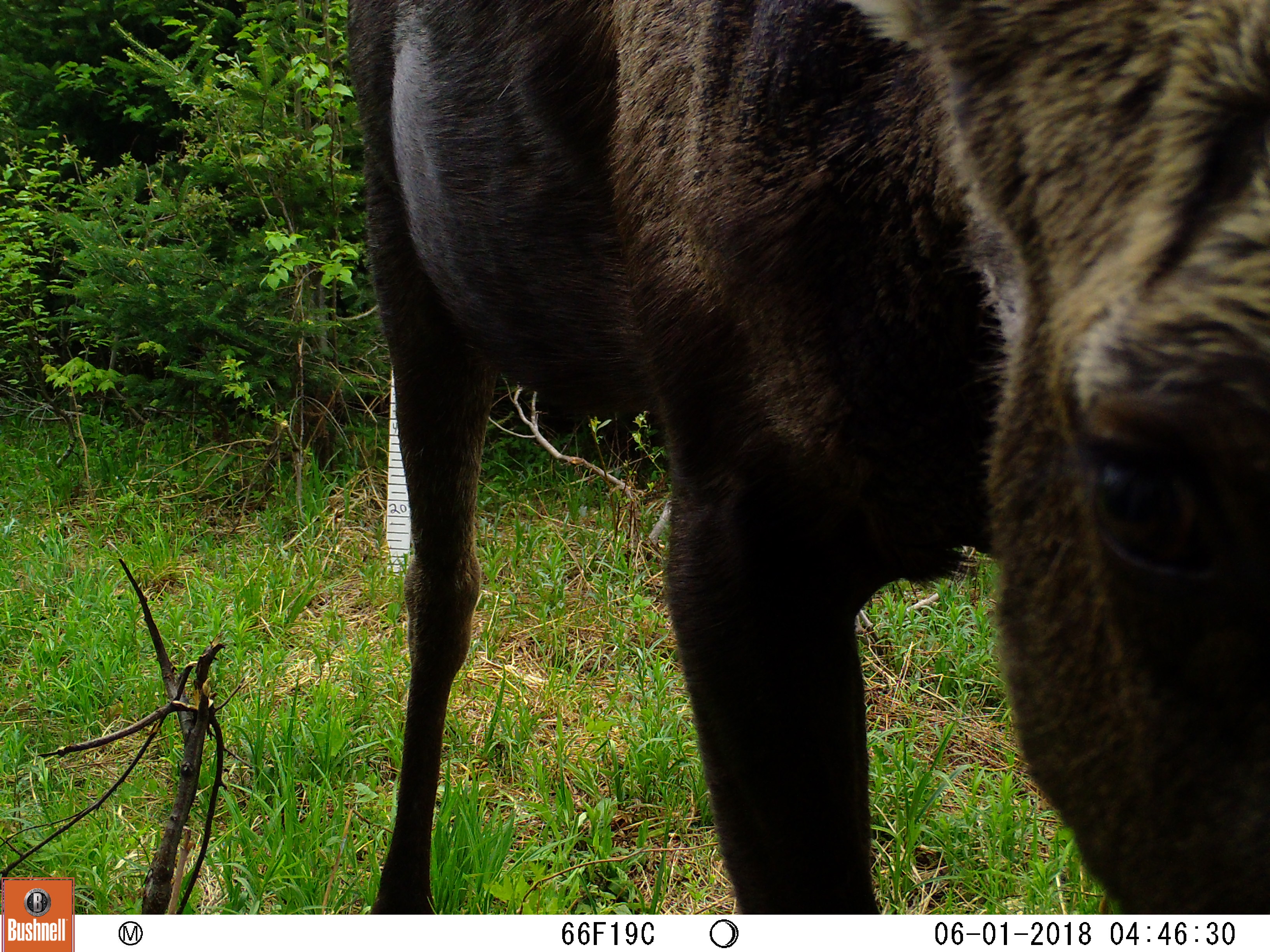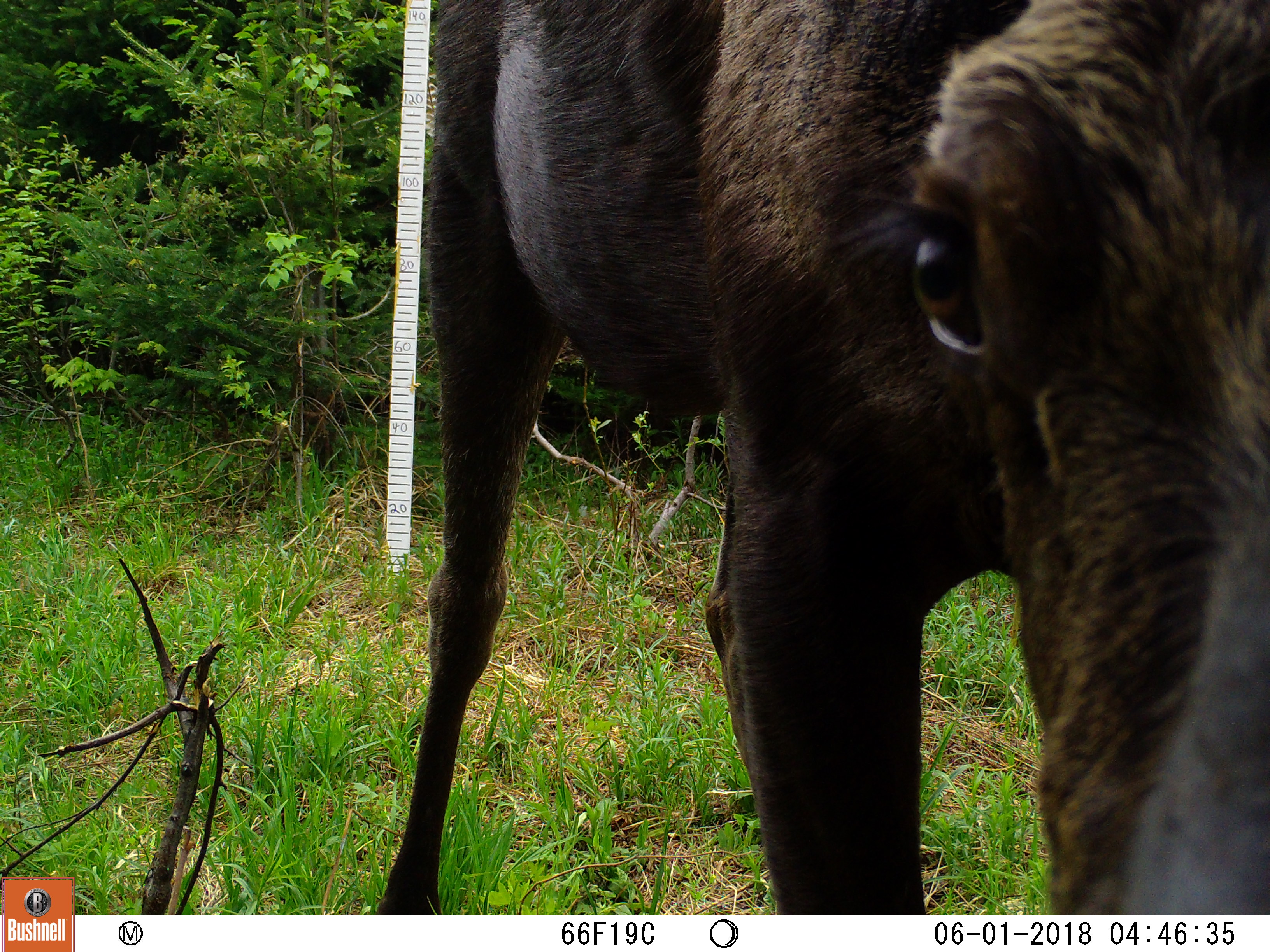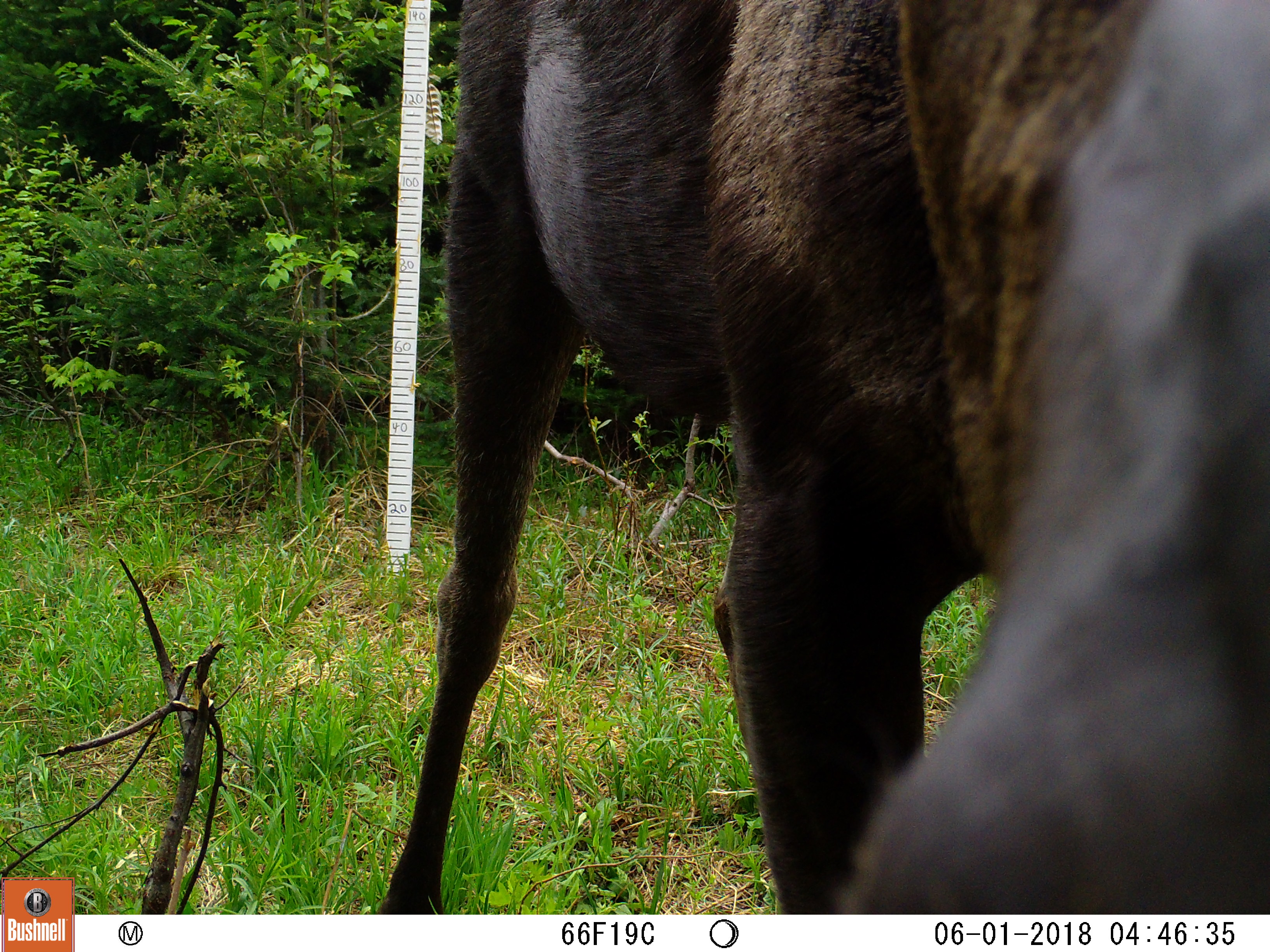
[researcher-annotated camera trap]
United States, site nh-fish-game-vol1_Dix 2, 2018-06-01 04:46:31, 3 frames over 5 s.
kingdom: Animalia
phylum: Chordata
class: Mammalia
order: Artiodactyla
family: Cervidae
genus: Alces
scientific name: Alces alces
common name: moose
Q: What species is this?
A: Moose (Alces alces).